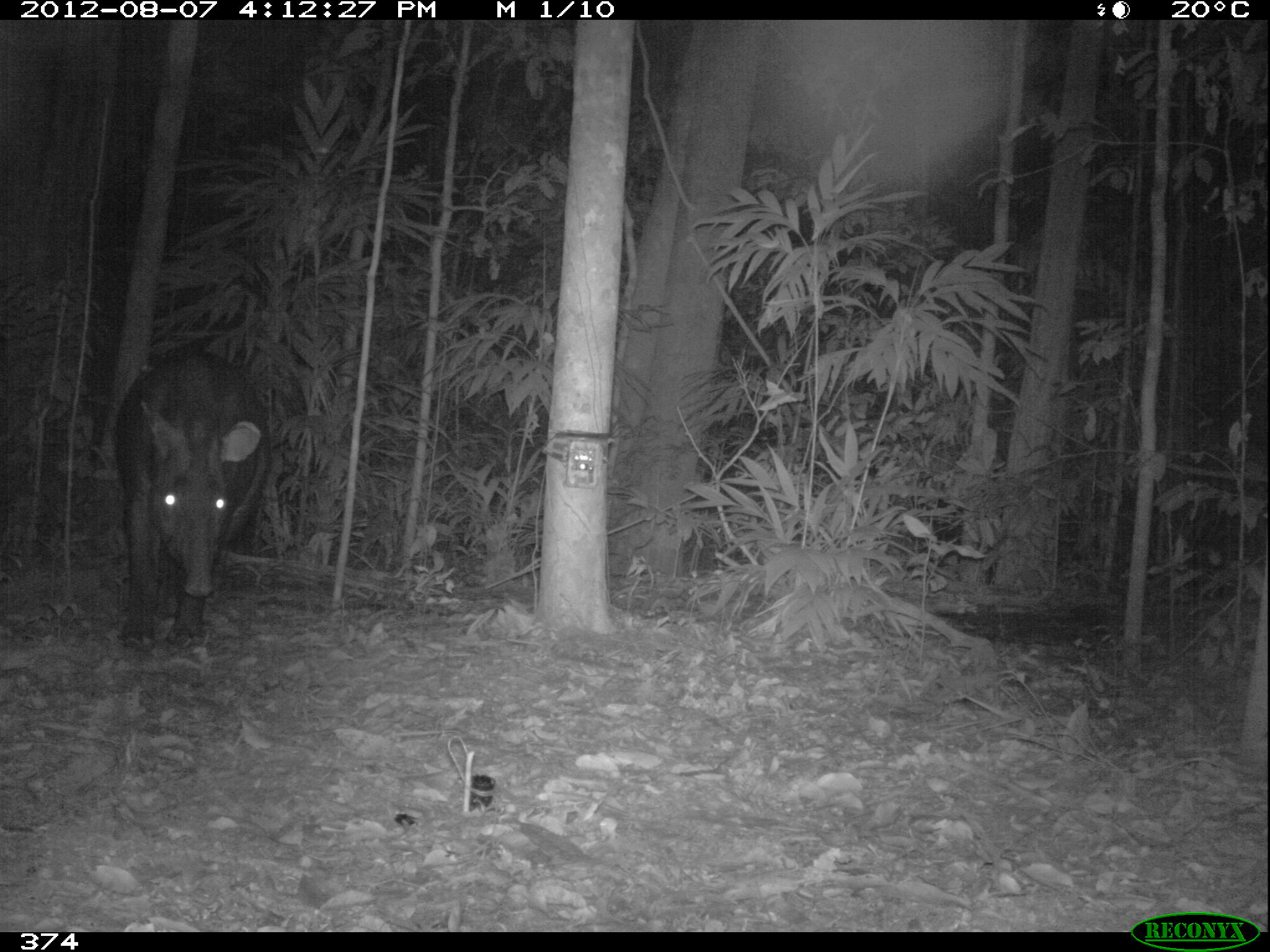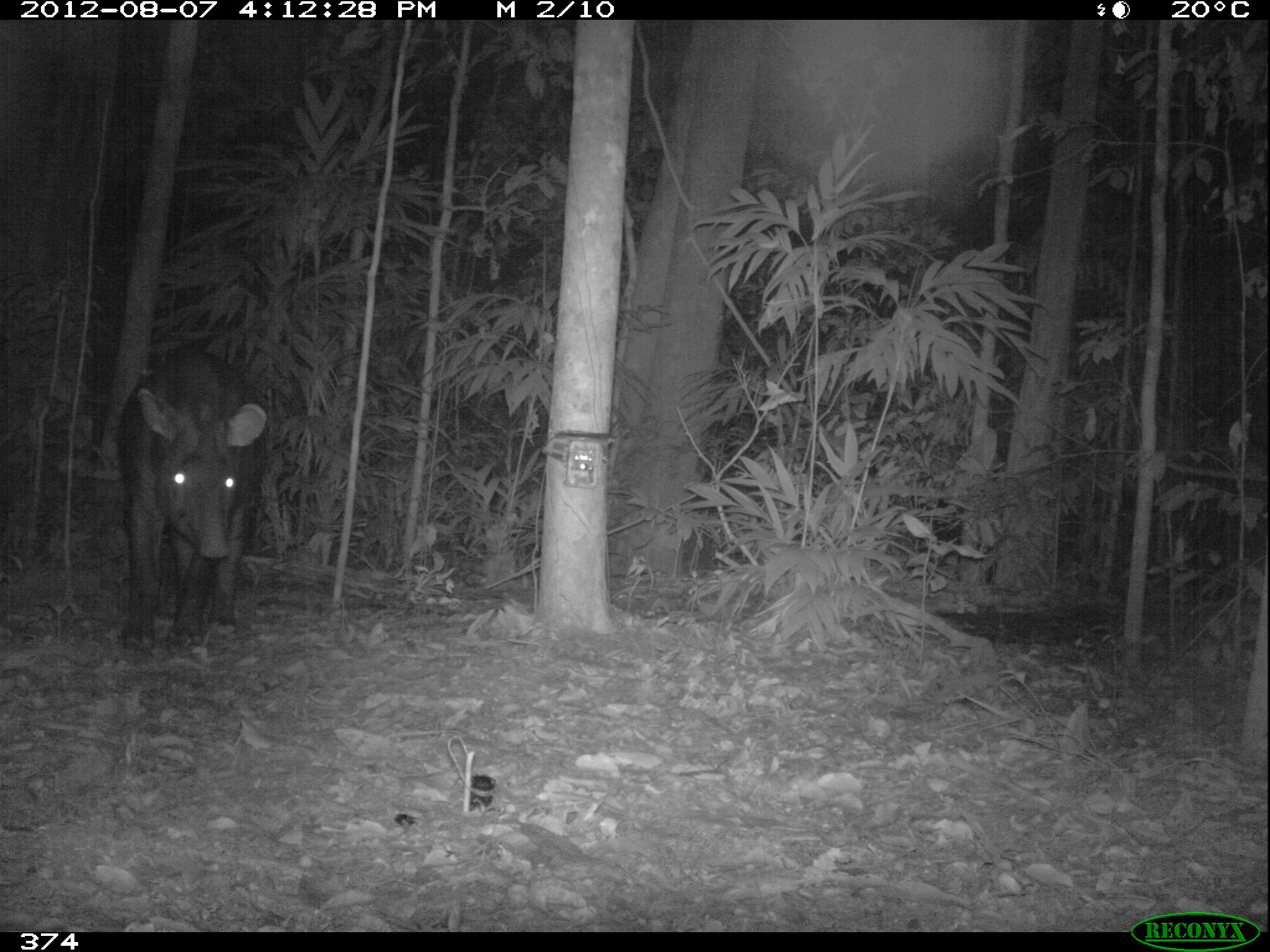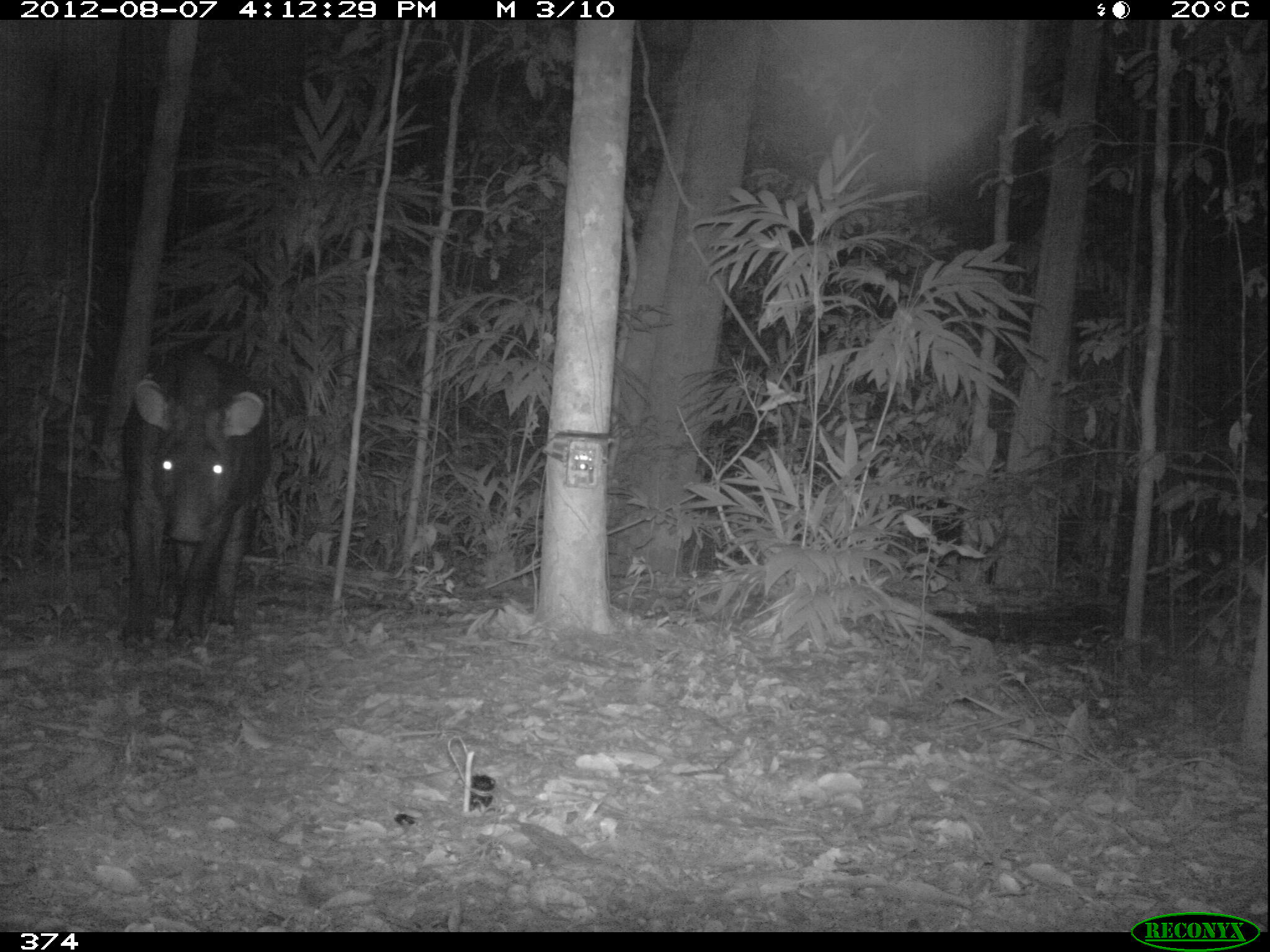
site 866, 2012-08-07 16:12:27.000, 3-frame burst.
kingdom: Animalia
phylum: Chordata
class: Mammalia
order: Perissodactyla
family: Tapiridae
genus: Tapirus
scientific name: Tapirus terrestris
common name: south american tapir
Tapirus terrestris (south american tapir).